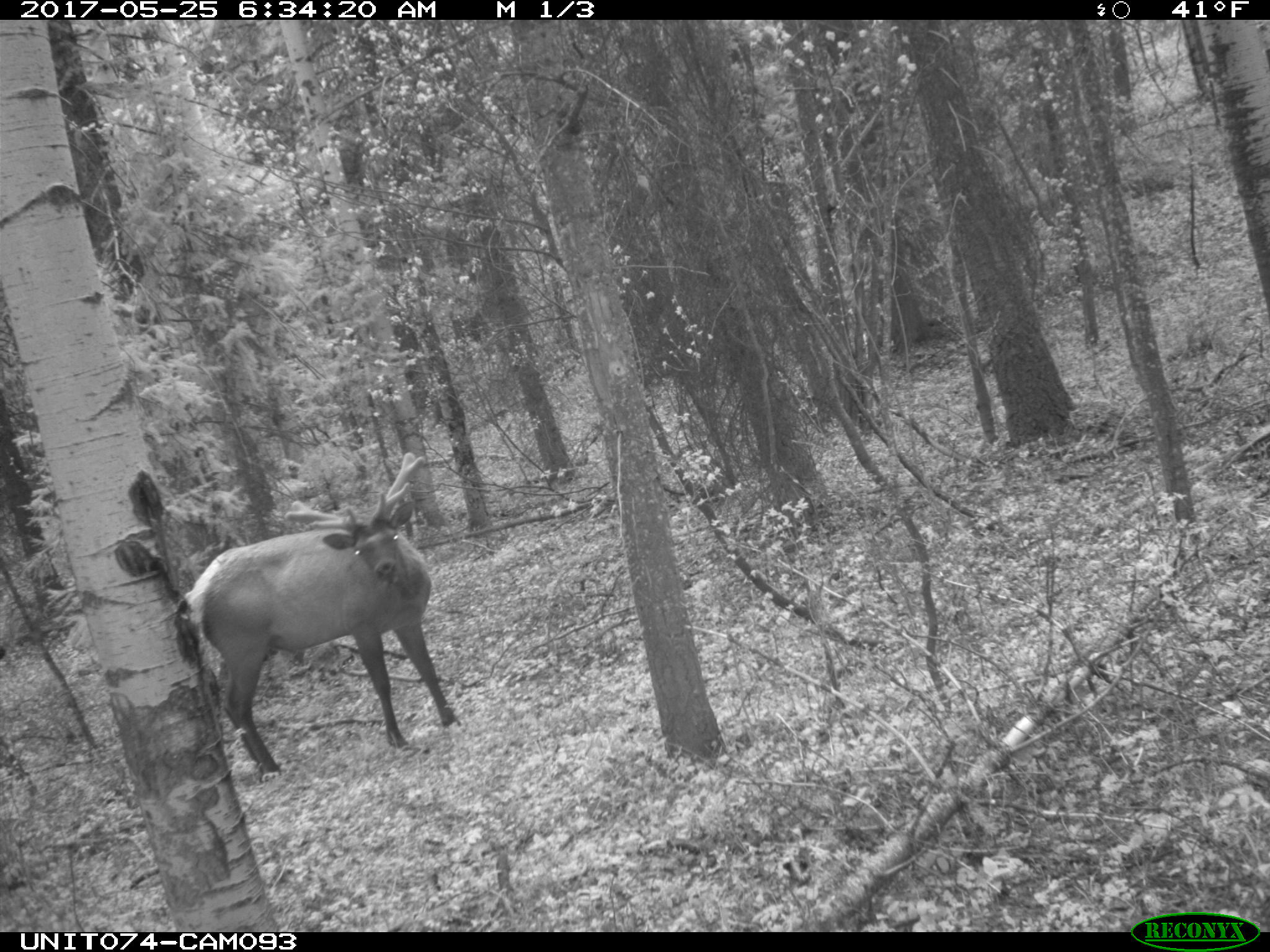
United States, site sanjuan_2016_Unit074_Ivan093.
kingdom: Animalia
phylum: Chordata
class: Mammalia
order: Artiodactyla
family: Cervidae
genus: Cervus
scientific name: Cervus elaphus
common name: red deer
Cervus elaphus (red deer).